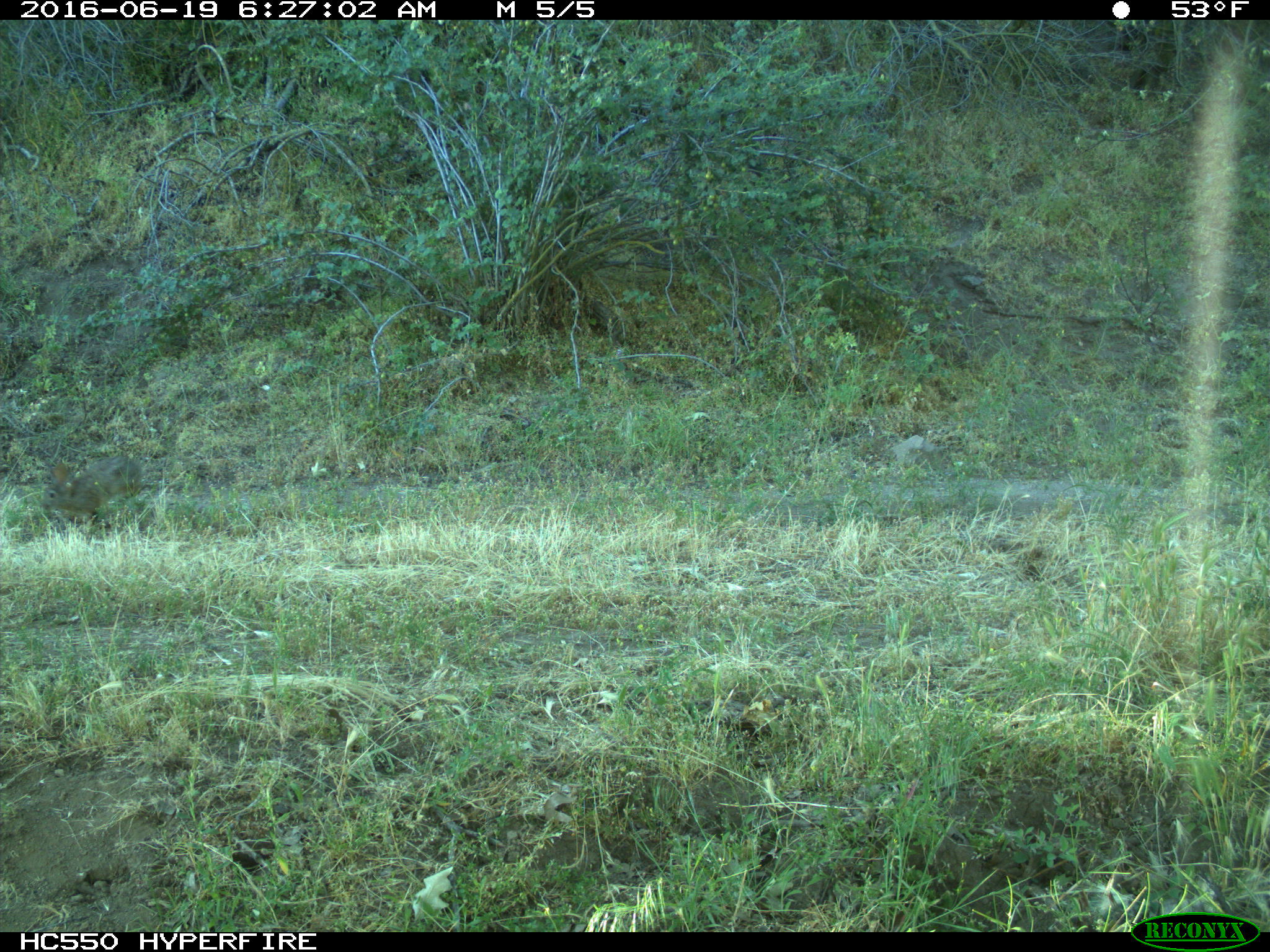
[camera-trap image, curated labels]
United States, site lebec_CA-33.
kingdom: Animalia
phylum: Chordata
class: Mammalia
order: Lagomorpha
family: Leporidae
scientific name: Leporidae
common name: rabbits and hares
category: unidentified rabbit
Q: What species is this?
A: Unidentified rabbit (rabbits and hares) (Leporidae).